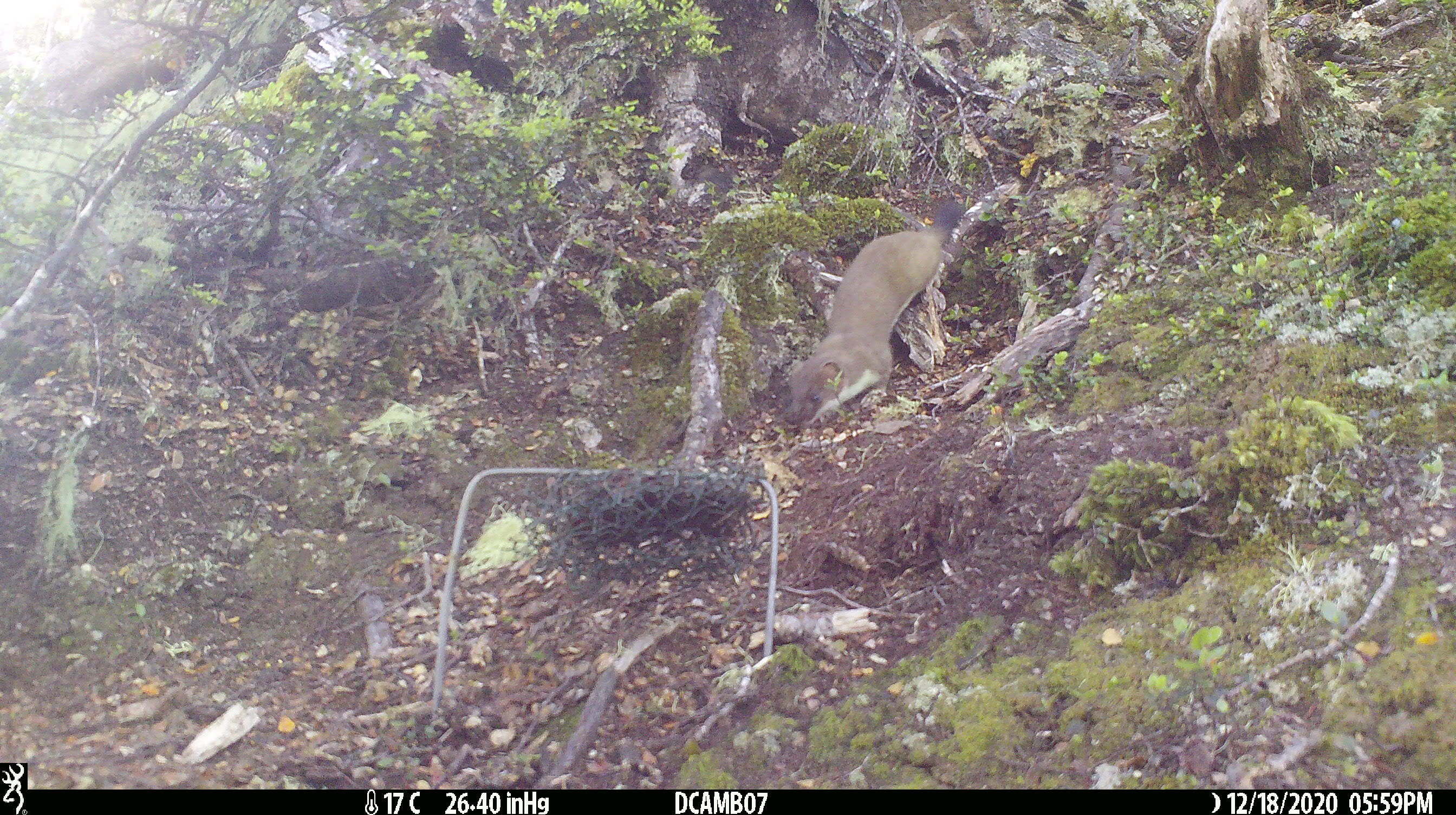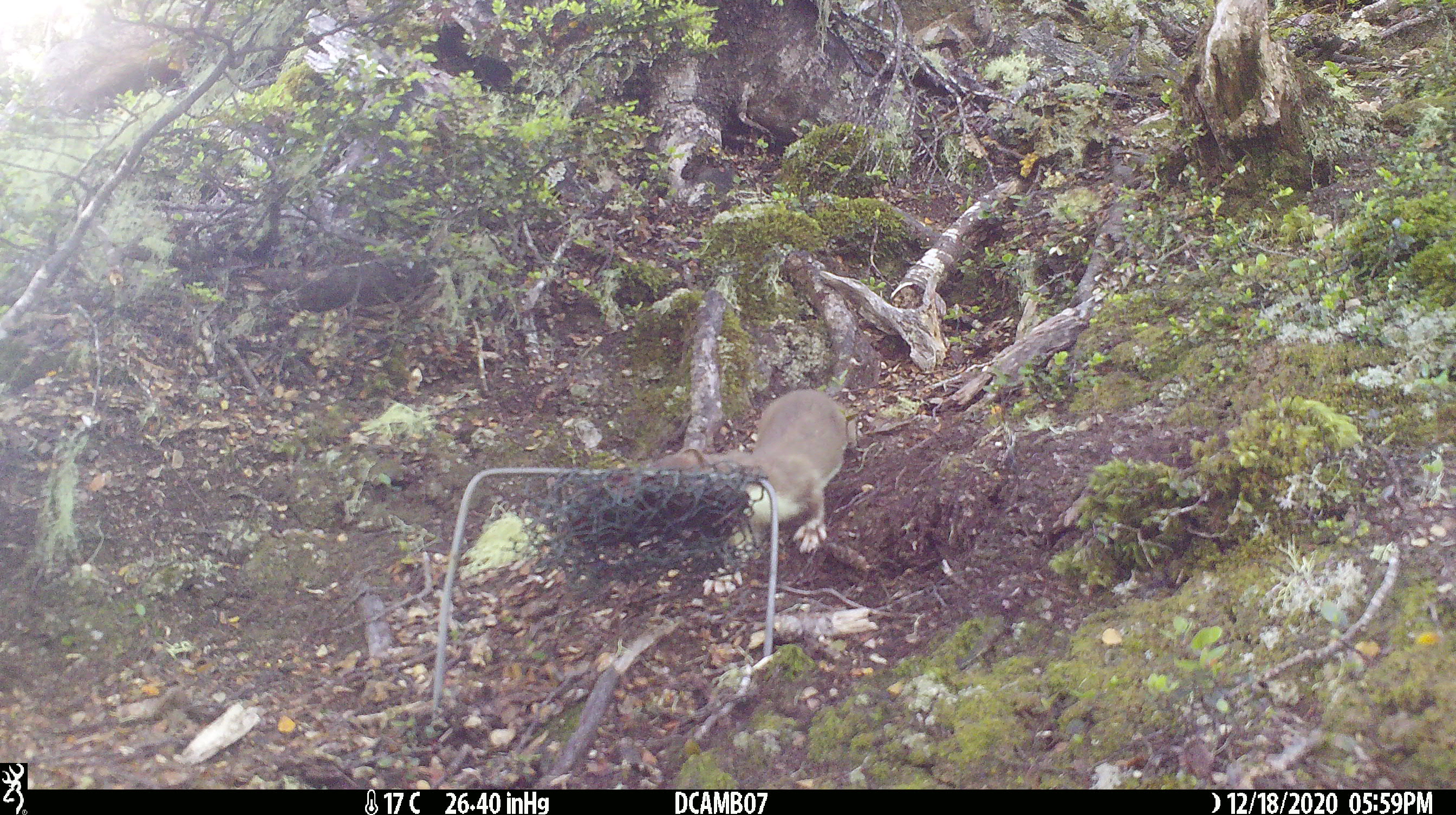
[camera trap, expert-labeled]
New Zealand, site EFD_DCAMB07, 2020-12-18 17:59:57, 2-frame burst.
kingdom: Animalia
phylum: Chordata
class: Mammalia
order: Carnivora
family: Mustelidae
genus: Mustela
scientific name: Mustela erminea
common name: stoat